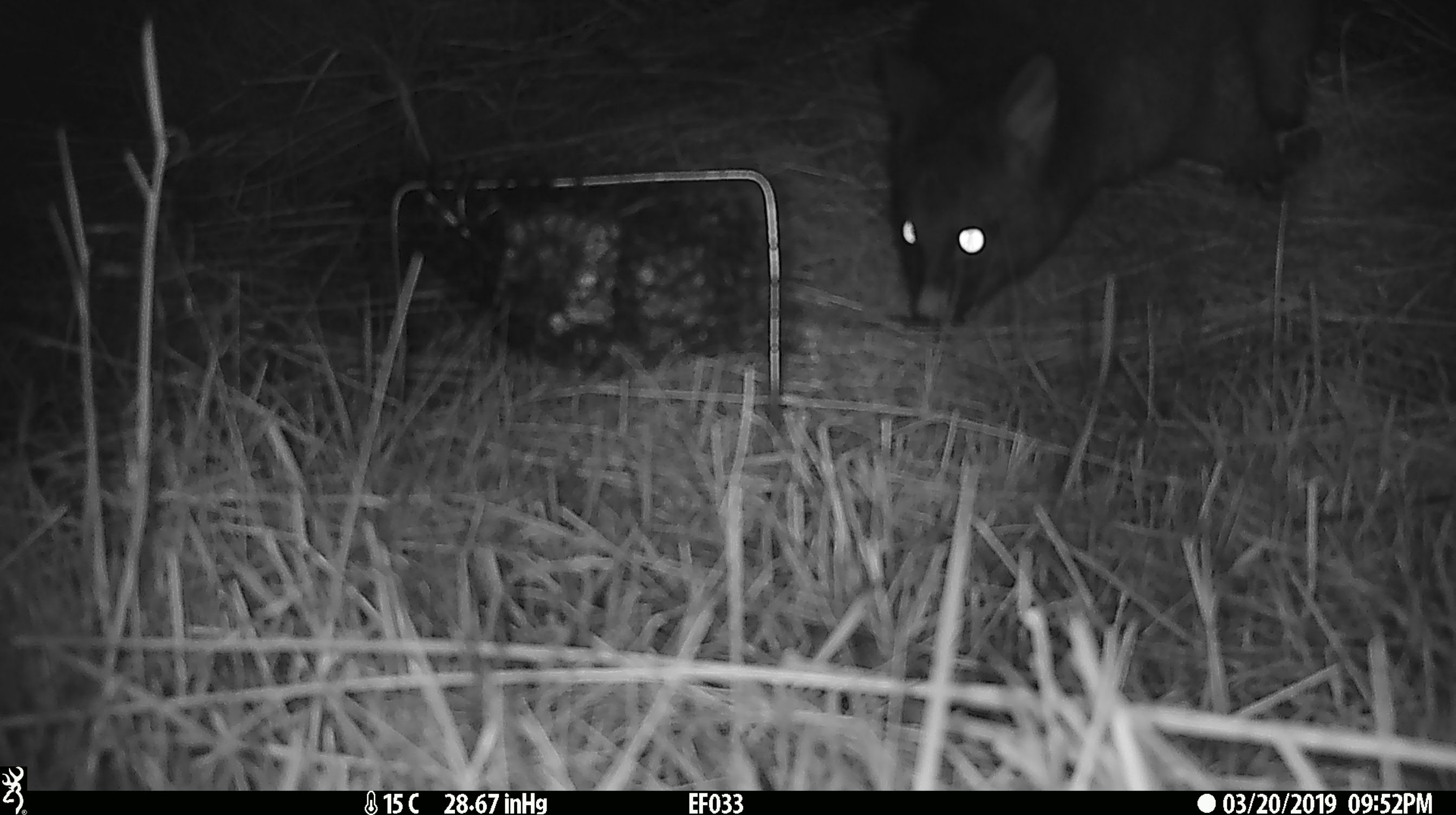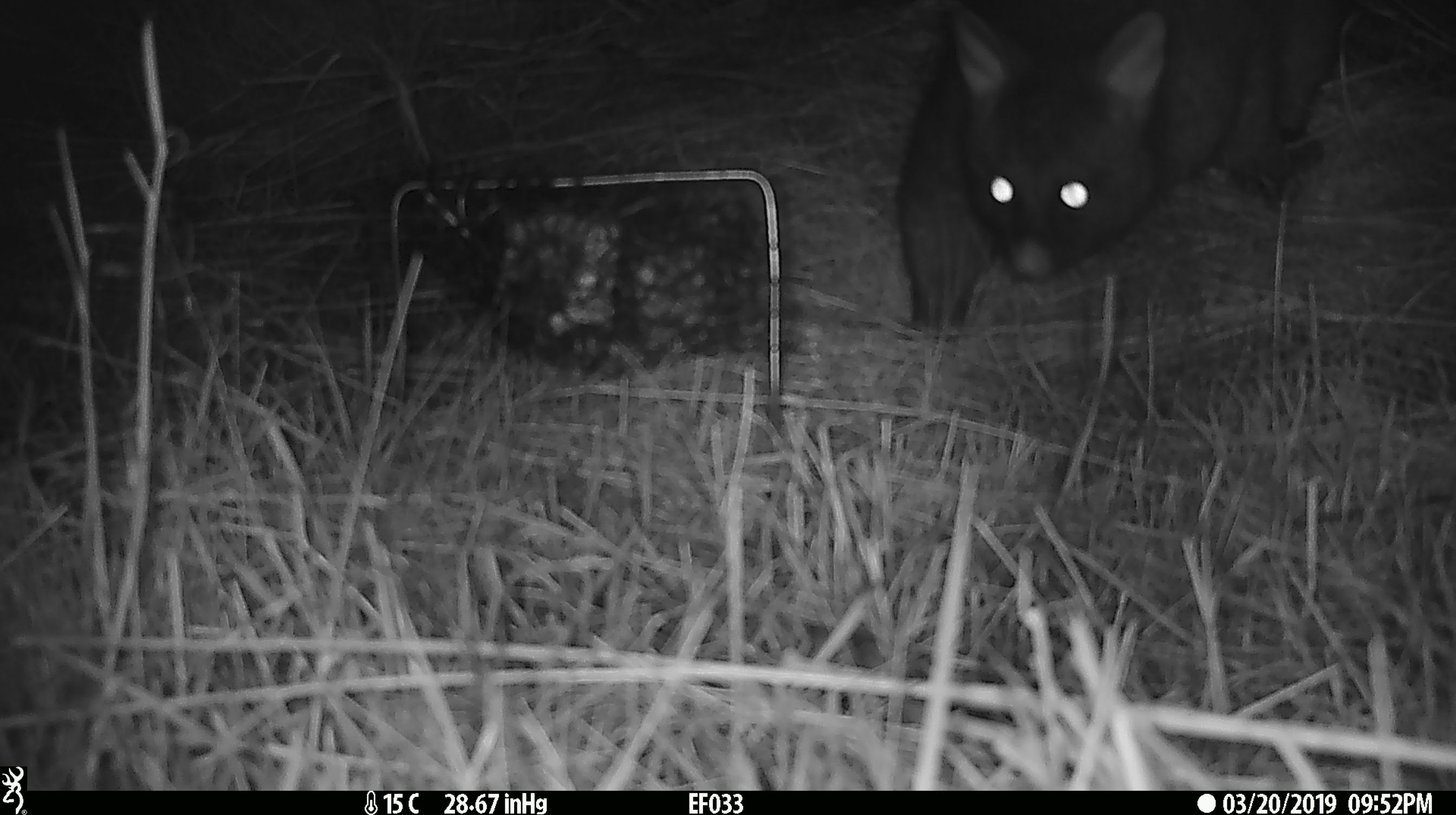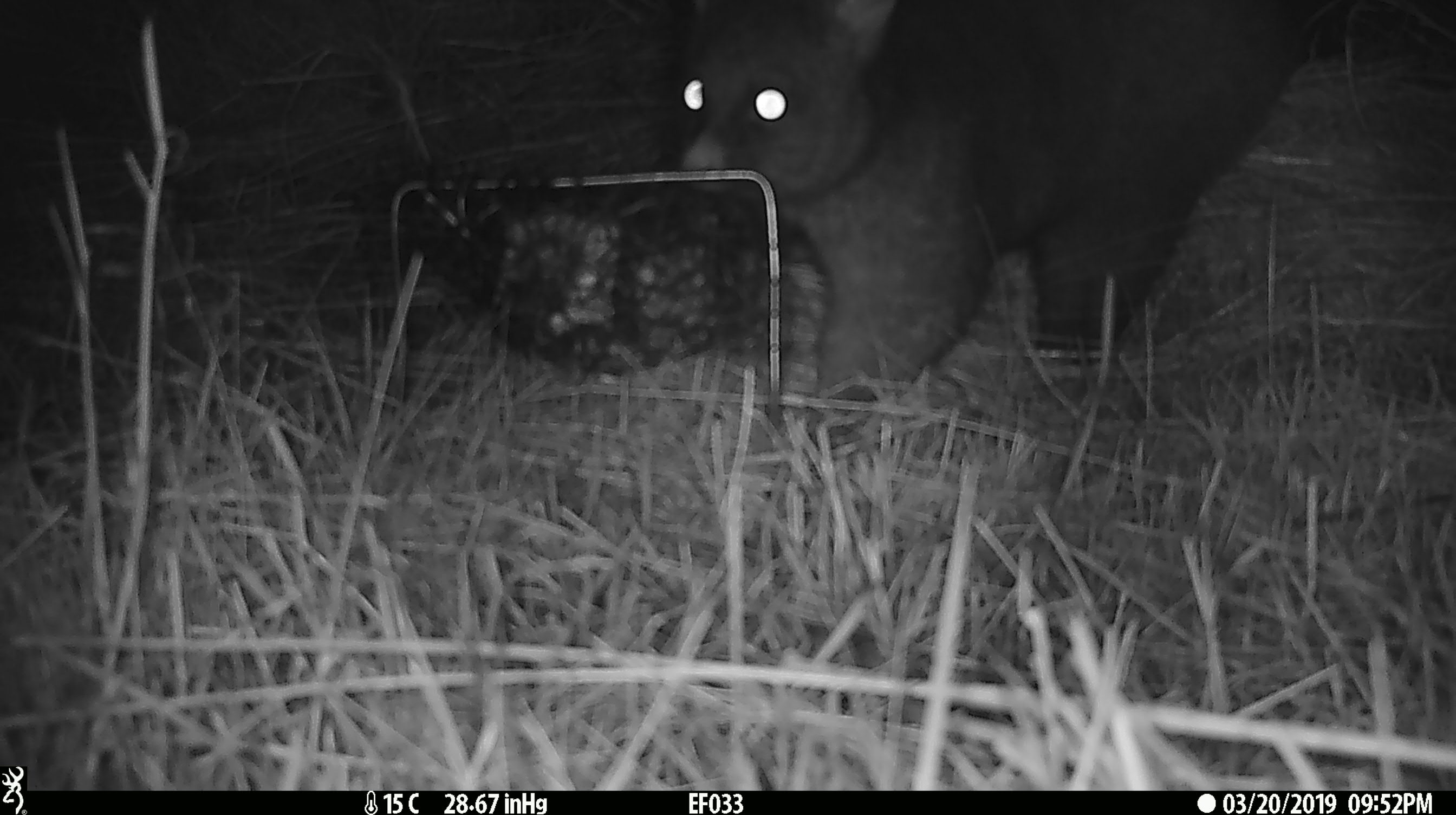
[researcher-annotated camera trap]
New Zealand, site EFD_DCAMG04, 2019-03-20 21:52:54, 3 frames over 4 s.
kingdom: Animalia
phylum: Chordata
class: Mammalia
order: Diprotodontia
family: Phalangeridae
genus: Trichosurus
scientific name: Trichosurus vulpecula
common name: common brushtail possum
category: possum